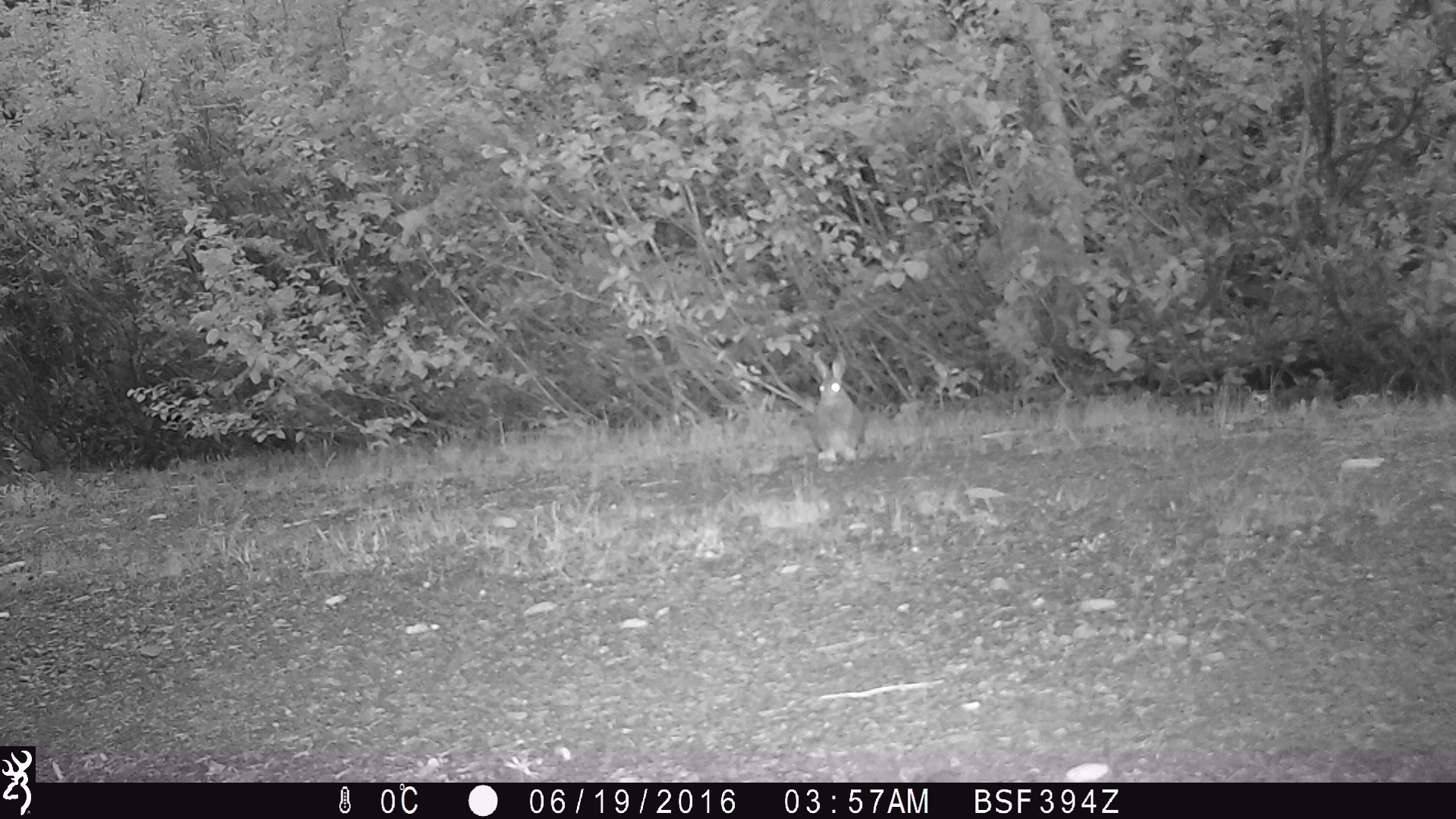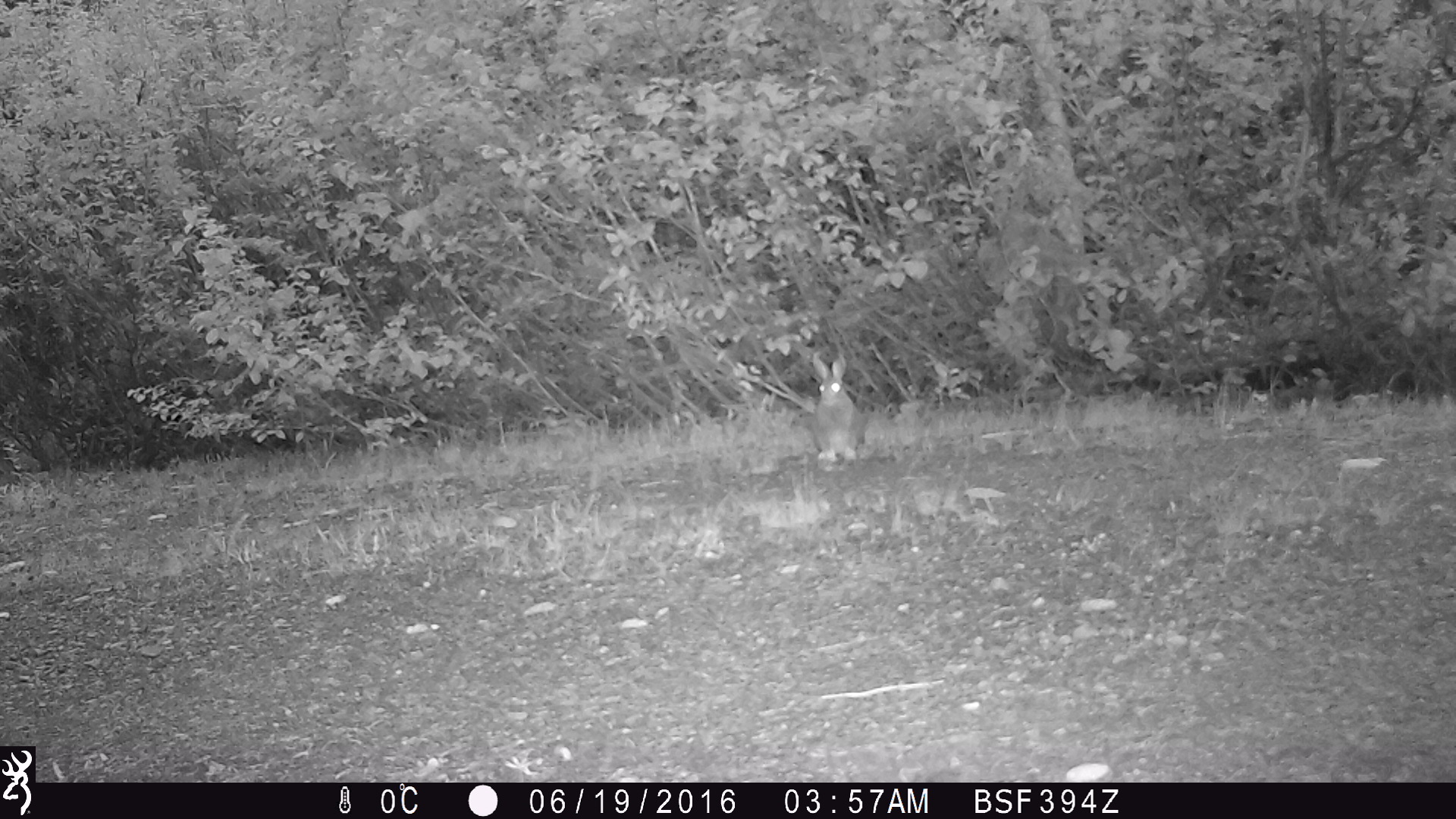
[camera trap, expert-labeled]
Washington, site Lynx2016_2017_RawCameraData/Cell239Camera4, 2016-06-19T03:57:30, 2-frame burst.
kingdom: Animalia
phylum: Chordata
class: Mammalia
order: Lagomorpha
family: Leporidae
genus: Lepus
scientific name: Lepus americanus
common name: snowshoe hare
Lepus americanus (snowshoe hare). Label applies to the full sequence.